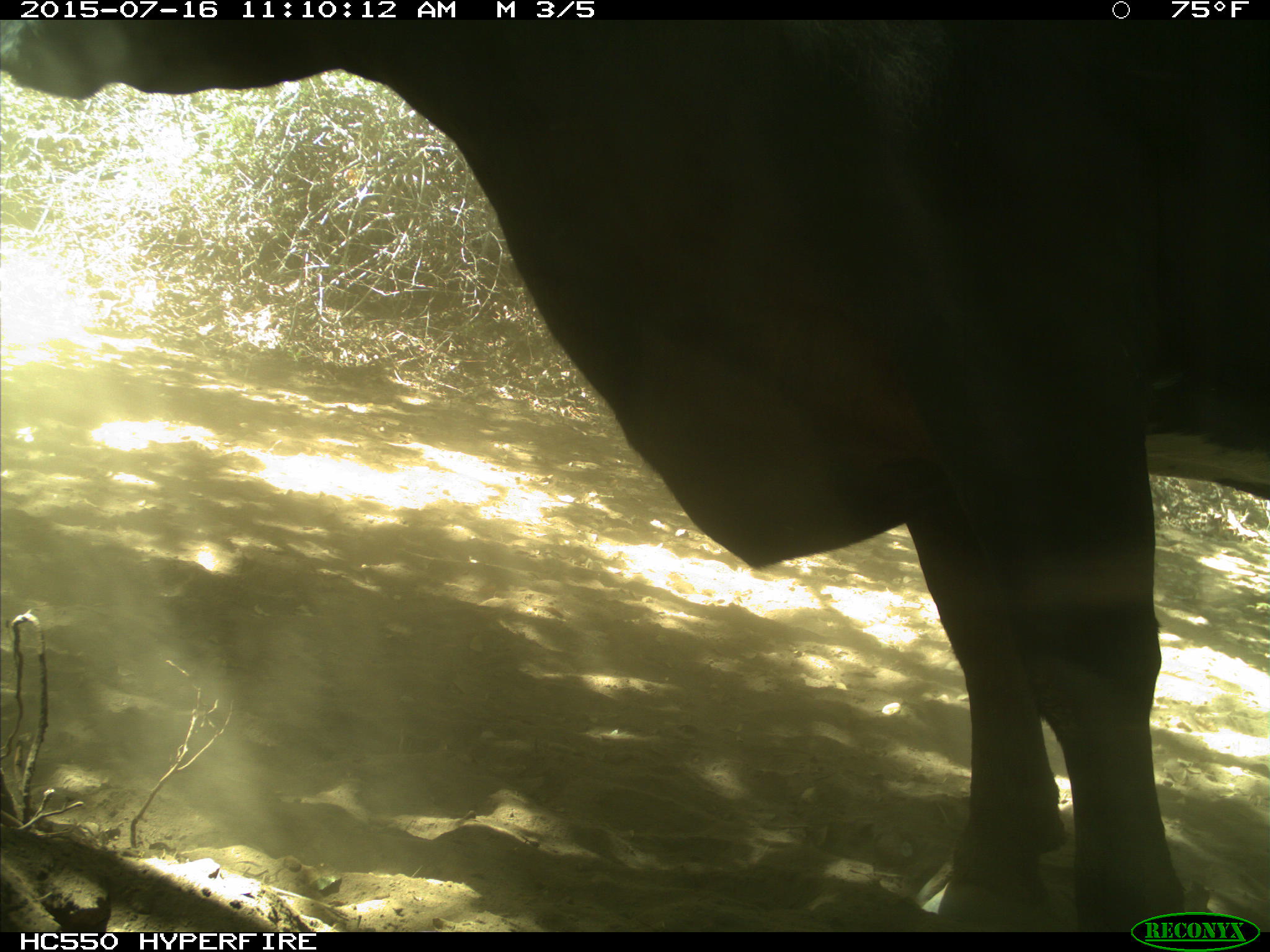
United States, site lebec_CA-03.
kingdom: Animalia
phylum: Chordata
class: Mammalia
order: Artiodactyla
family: Bovidae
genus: Bos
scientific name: Bos taurus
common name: domestic cow